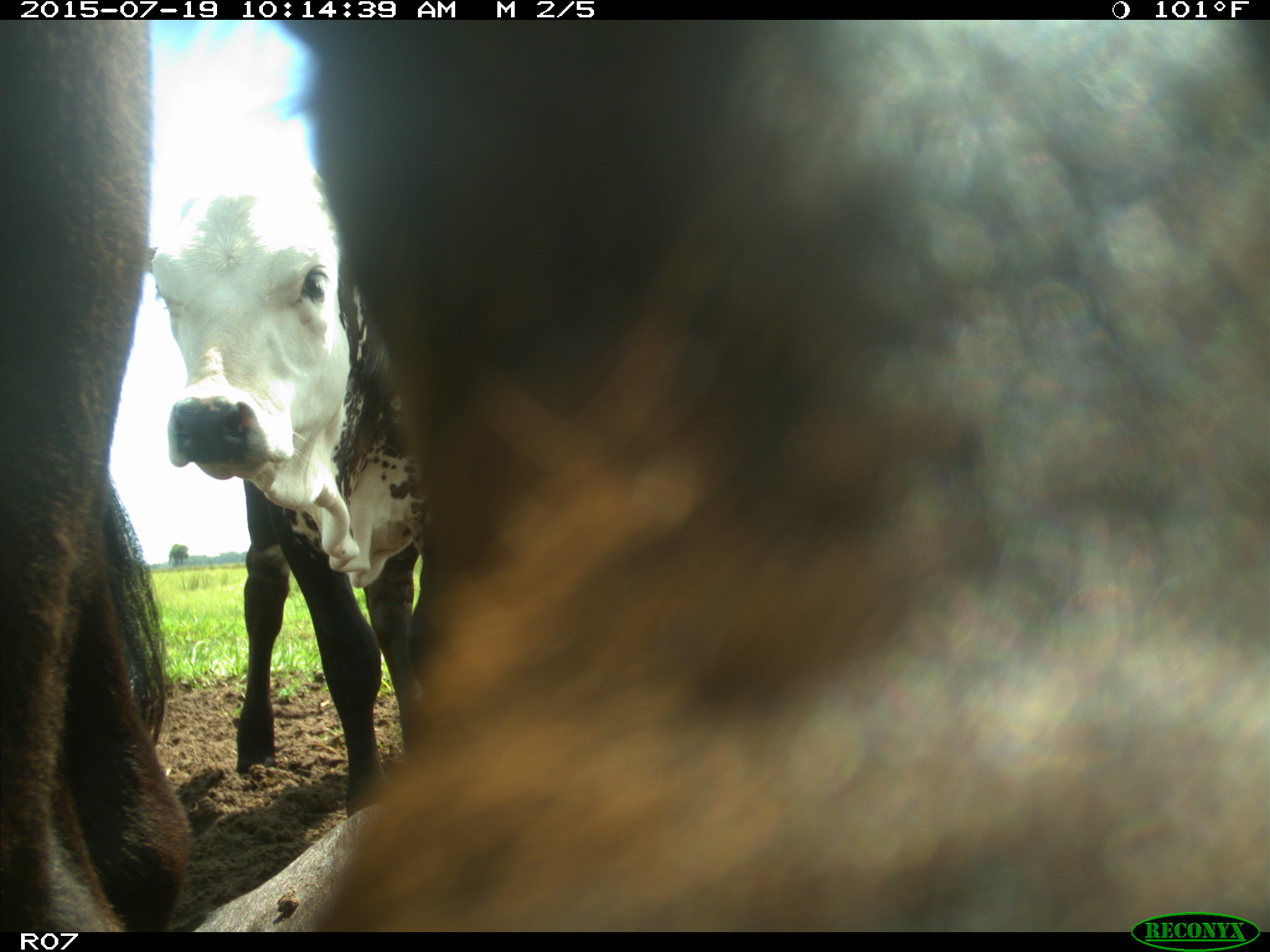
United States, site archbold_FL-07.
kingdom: Animalia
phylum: Chordata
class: Mammalia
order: Artiodactyla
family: Bovidae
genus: Bos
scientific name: Bos taurus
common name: domestic cow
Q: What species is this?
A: Bos taurus (domestic cow).